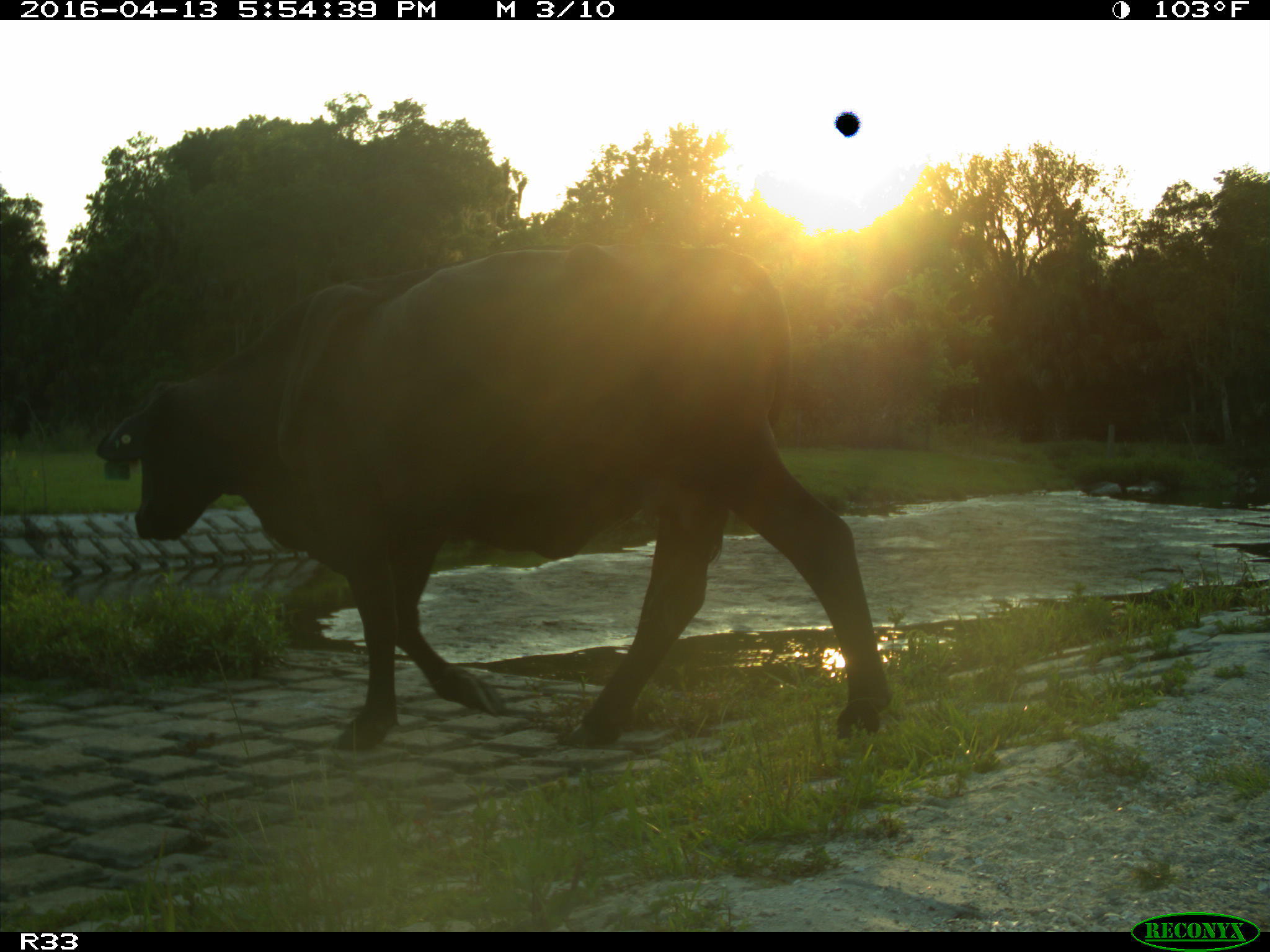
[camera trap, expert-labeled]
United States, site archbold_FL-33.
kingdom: Animalia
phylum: Chordata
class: Mammalia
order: Artiodactyla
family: Bovidae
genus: Bos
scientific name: Bos taurus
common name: domestic cow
Bos taurus (domestic cow).